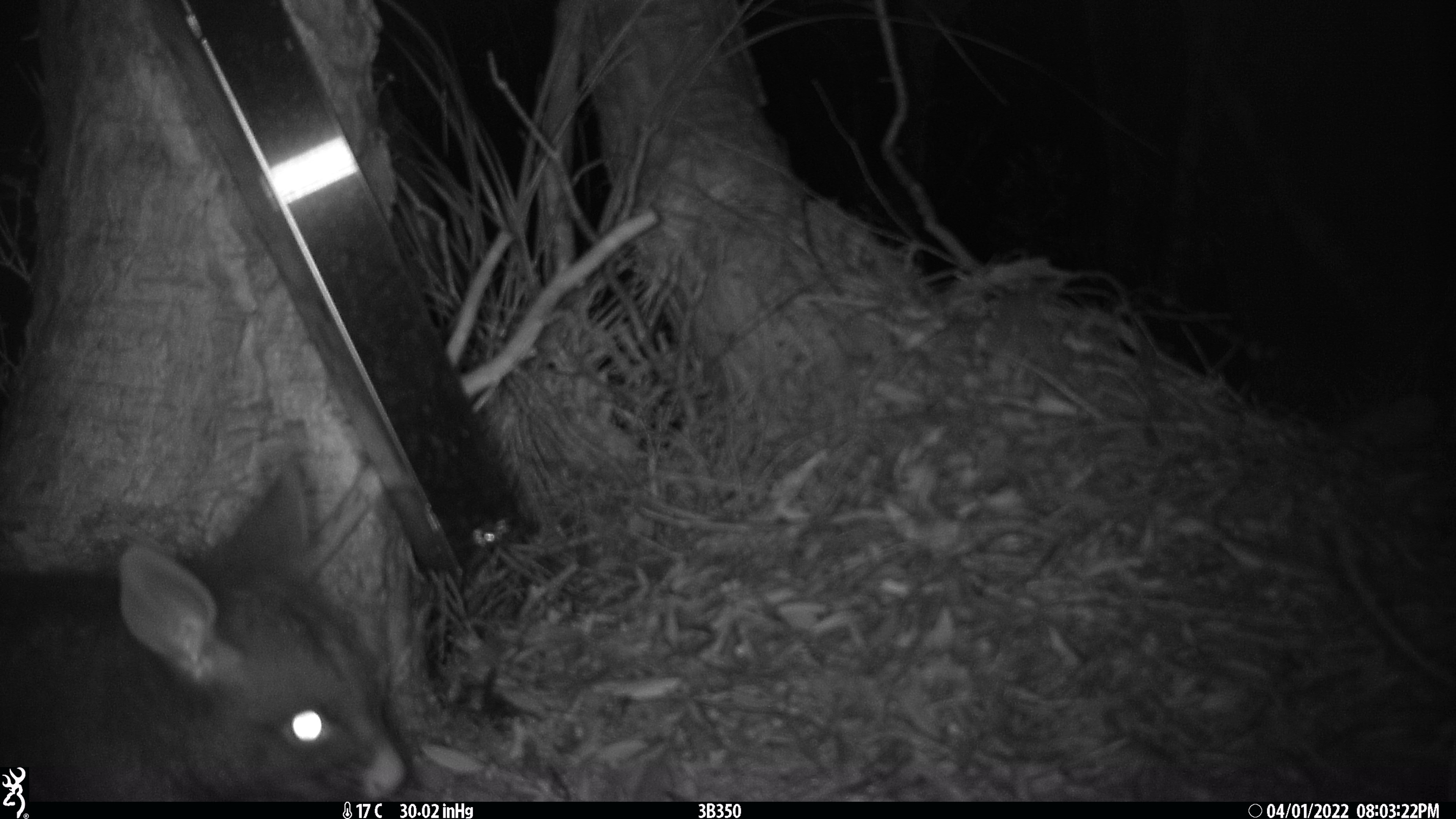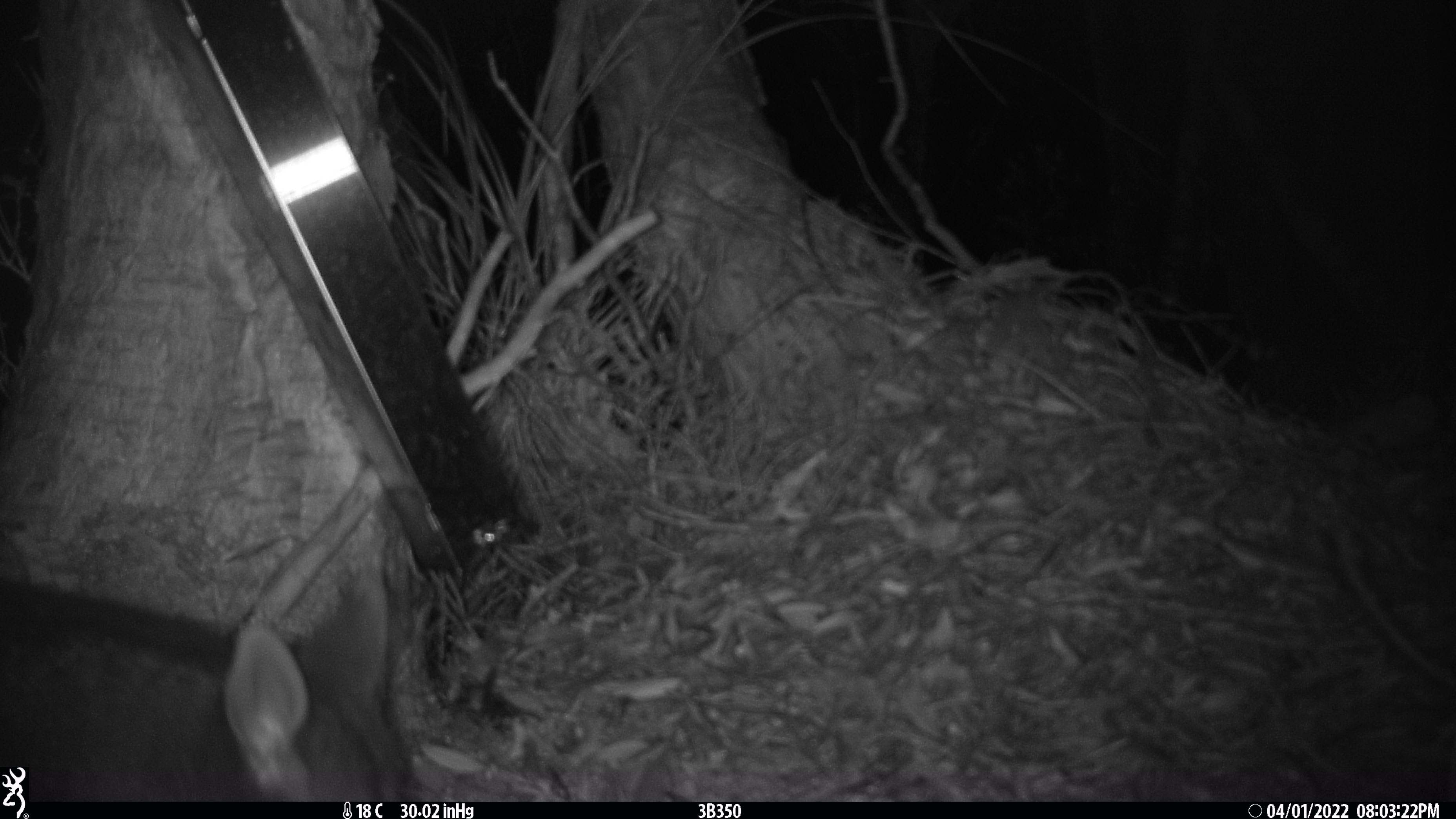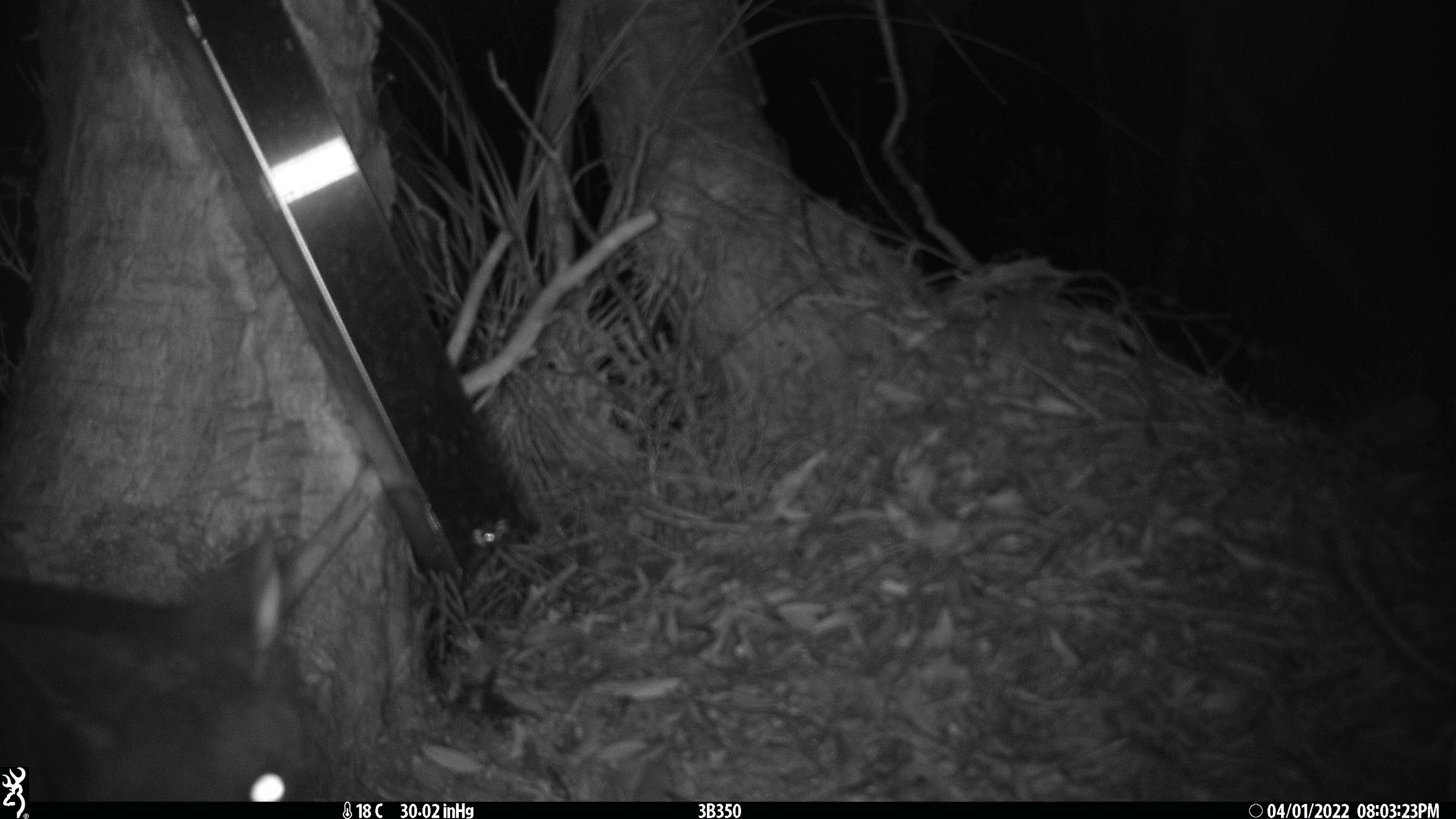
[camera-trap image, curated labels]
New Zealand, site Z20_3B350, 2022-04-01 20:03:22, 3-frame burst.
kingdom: Animalia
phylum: Chordata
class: Mammalia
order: Diprotodontia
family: Phalangeridae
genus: Trichosurus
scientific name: Trichosurus vulpecula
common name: common brushtail possum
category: possum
Possum (common brushtail possum) (Trichosurus vulpecula).